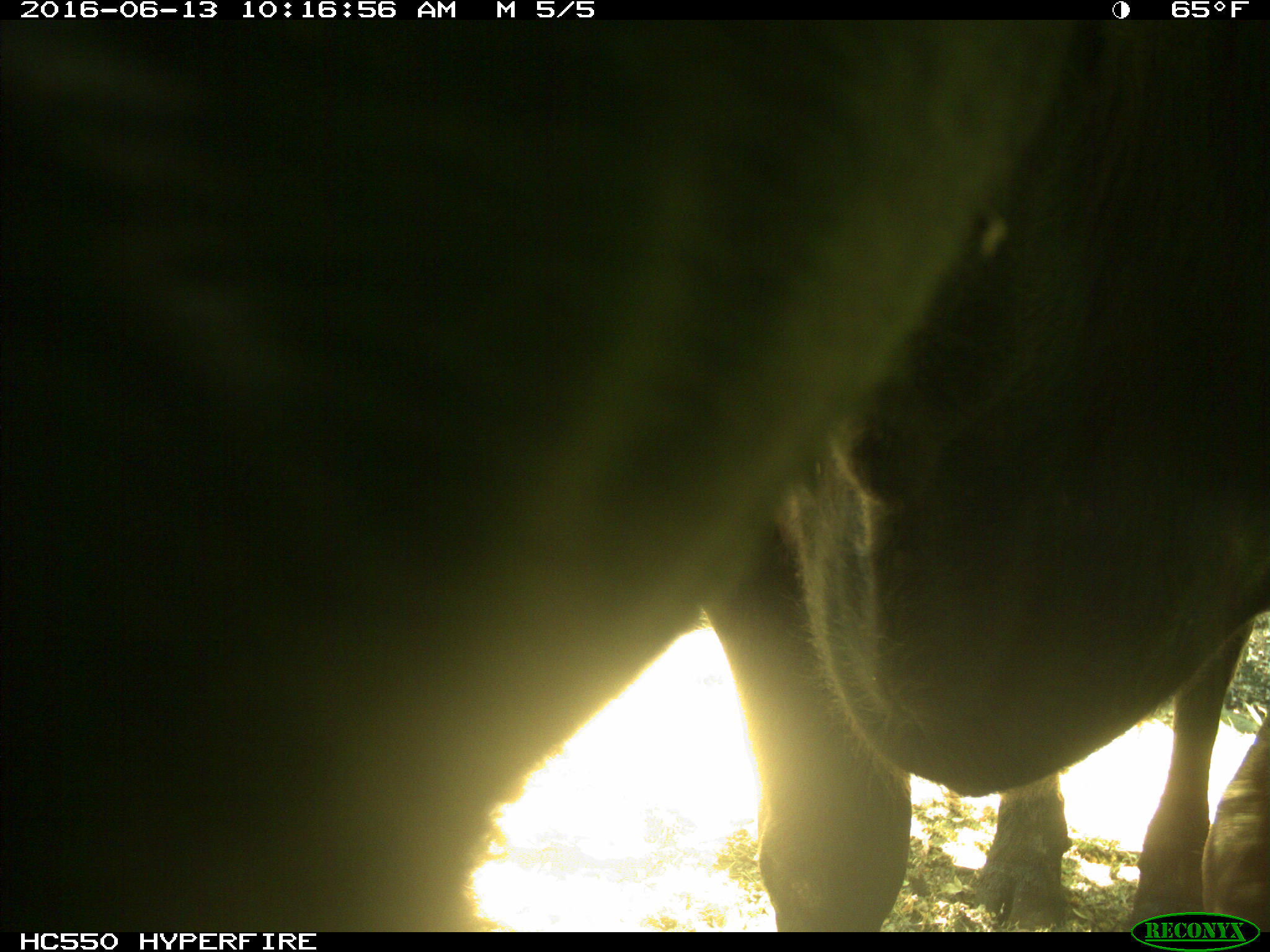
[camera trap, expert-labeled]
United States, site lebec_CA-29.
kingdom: Animalia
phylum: Chordata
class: Mammalia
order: Artiodactyla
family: Bovidae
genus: Bos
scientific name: Bos taurus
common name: domestic cow